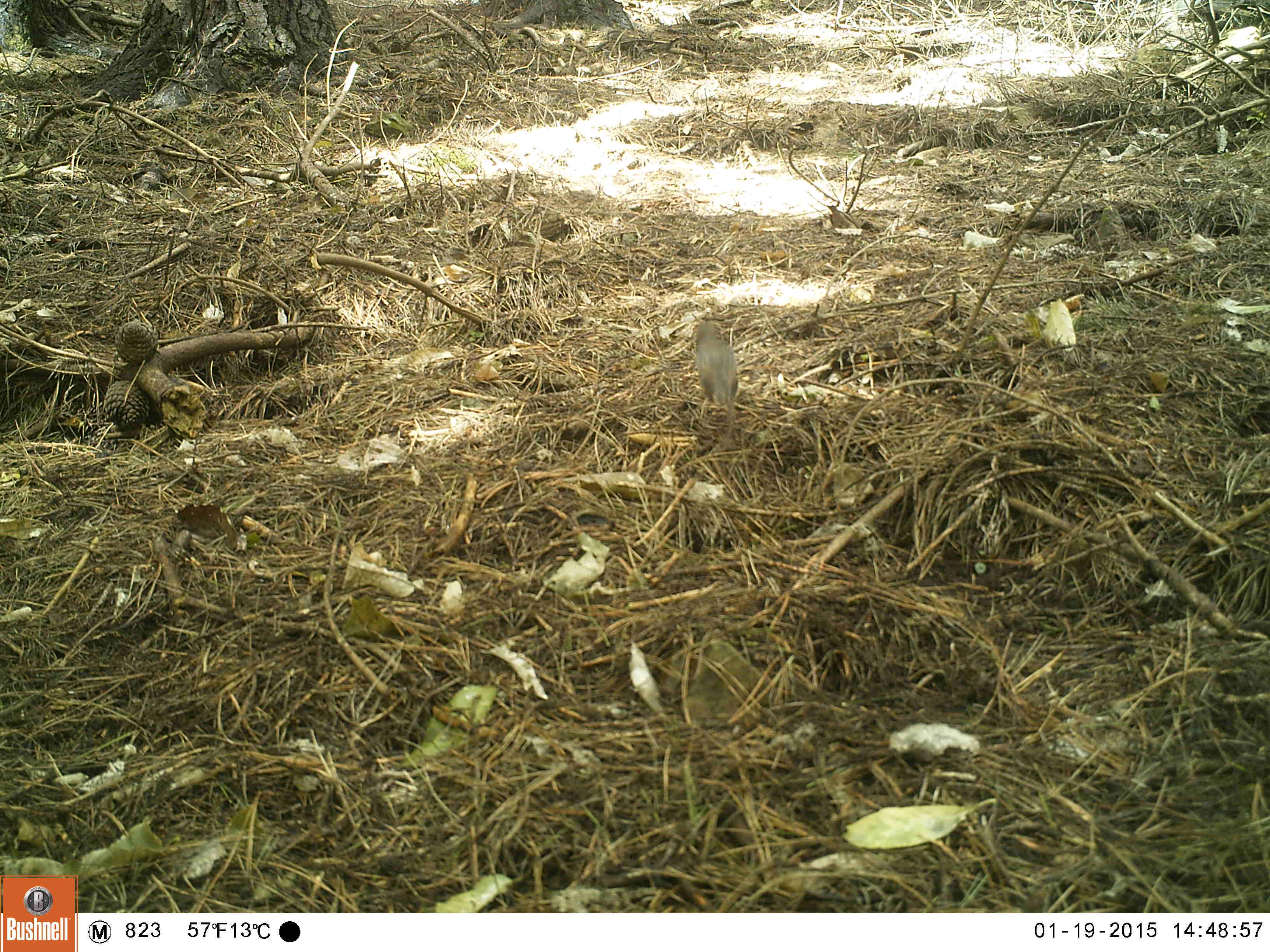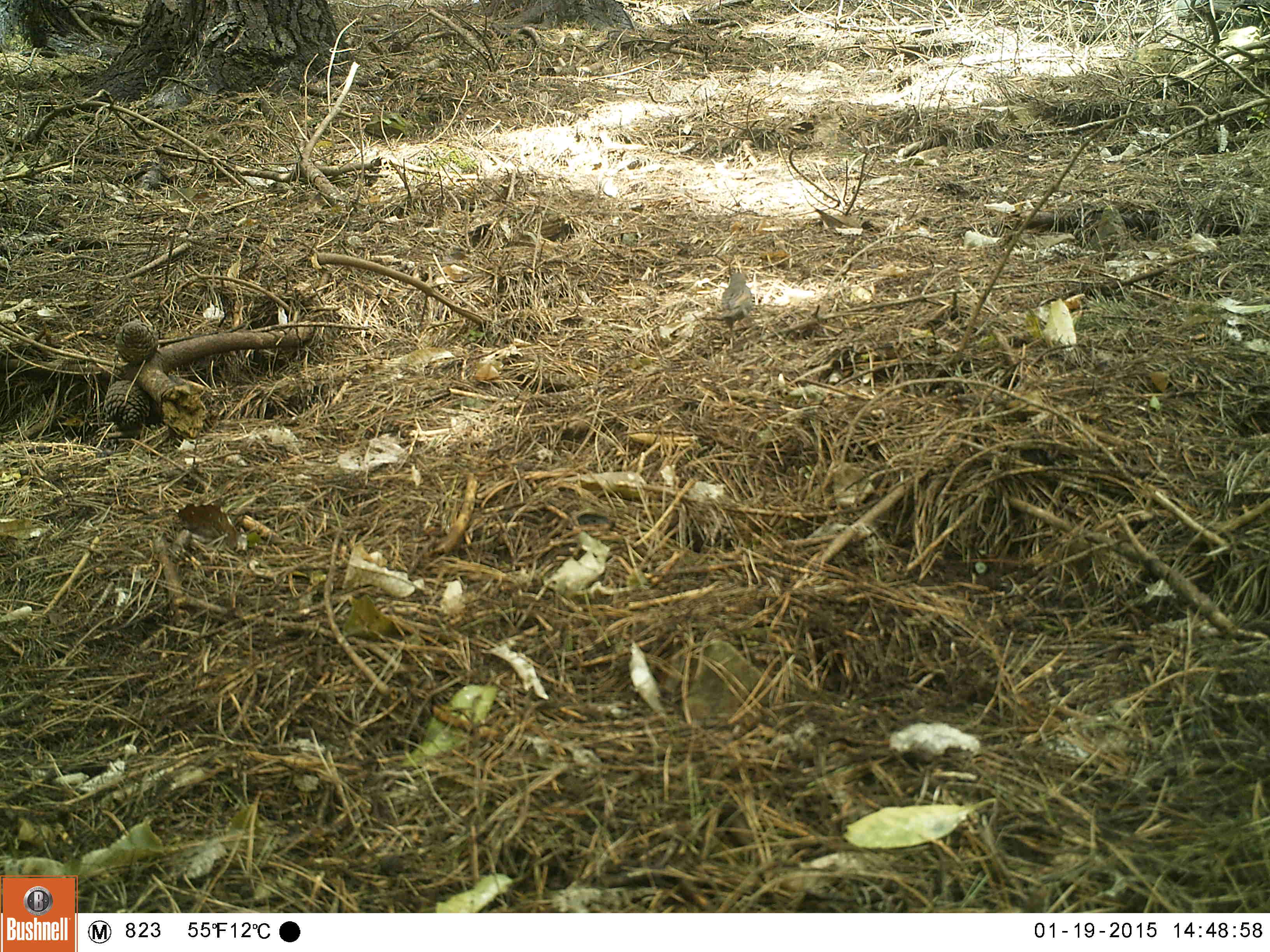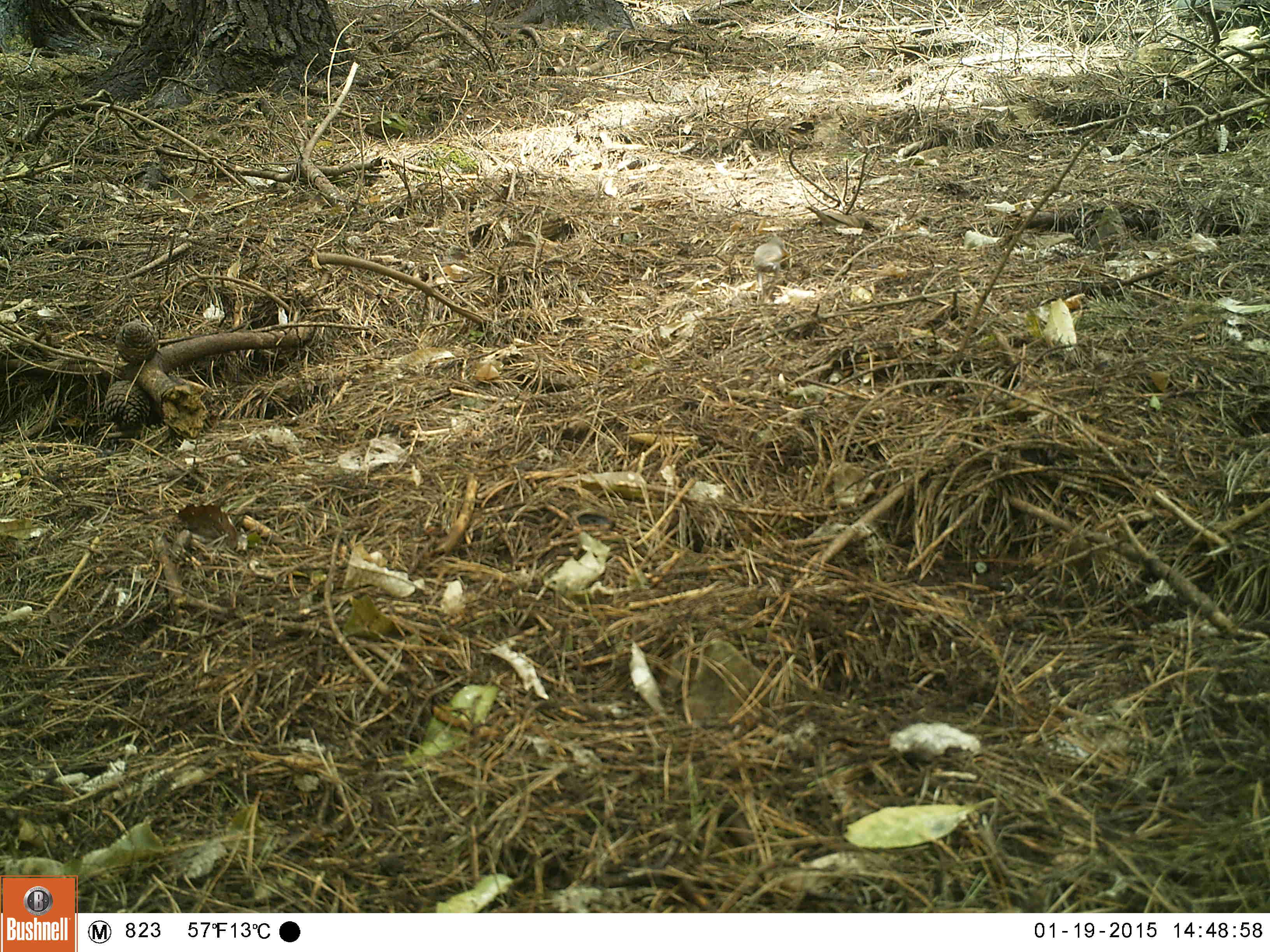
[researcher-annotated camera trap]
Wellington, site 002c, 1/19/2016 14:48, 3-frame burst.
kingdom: Animalia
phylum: Chordata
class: Aves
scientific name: Aves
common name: bird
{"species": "bird (Aves)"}